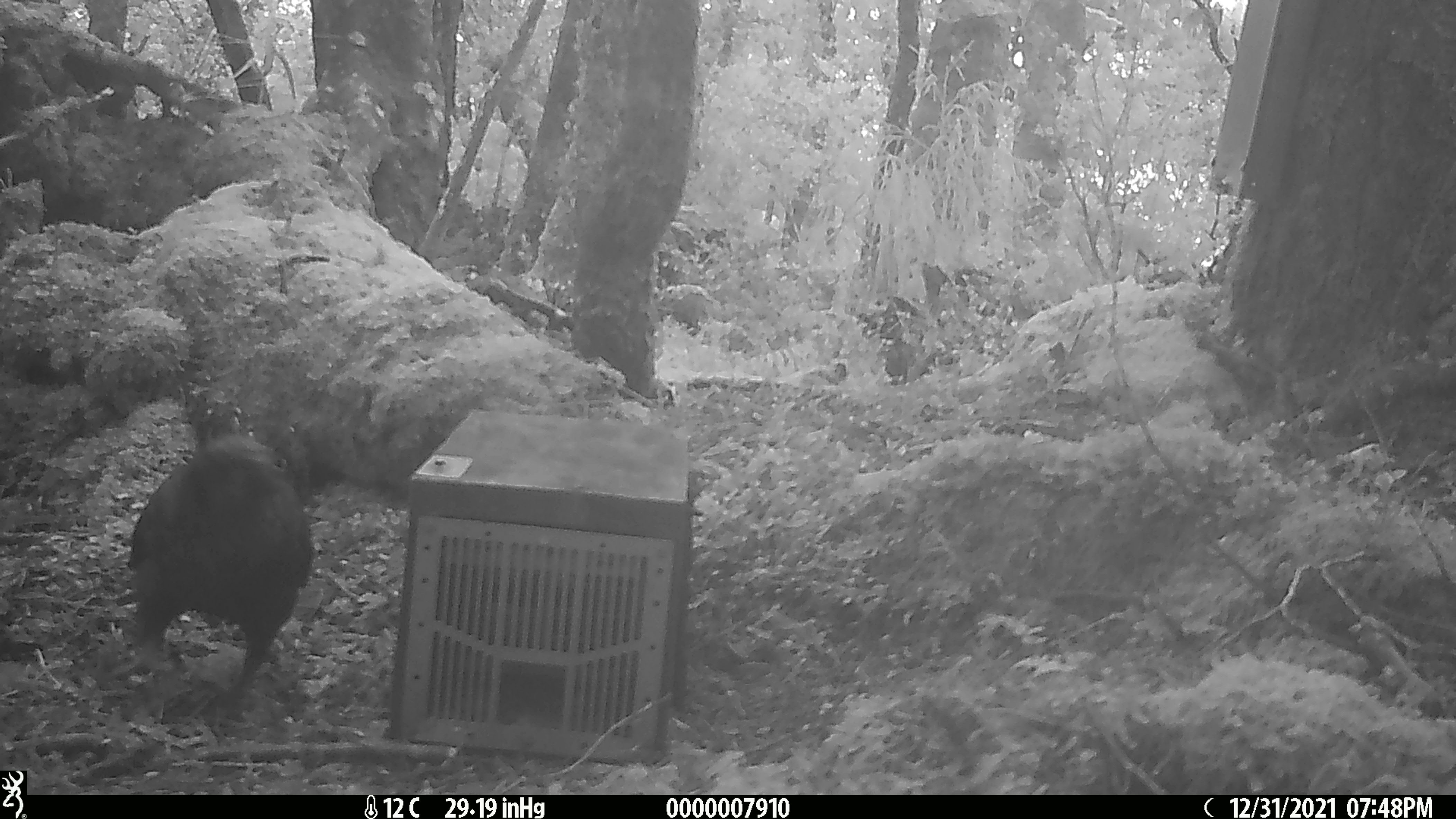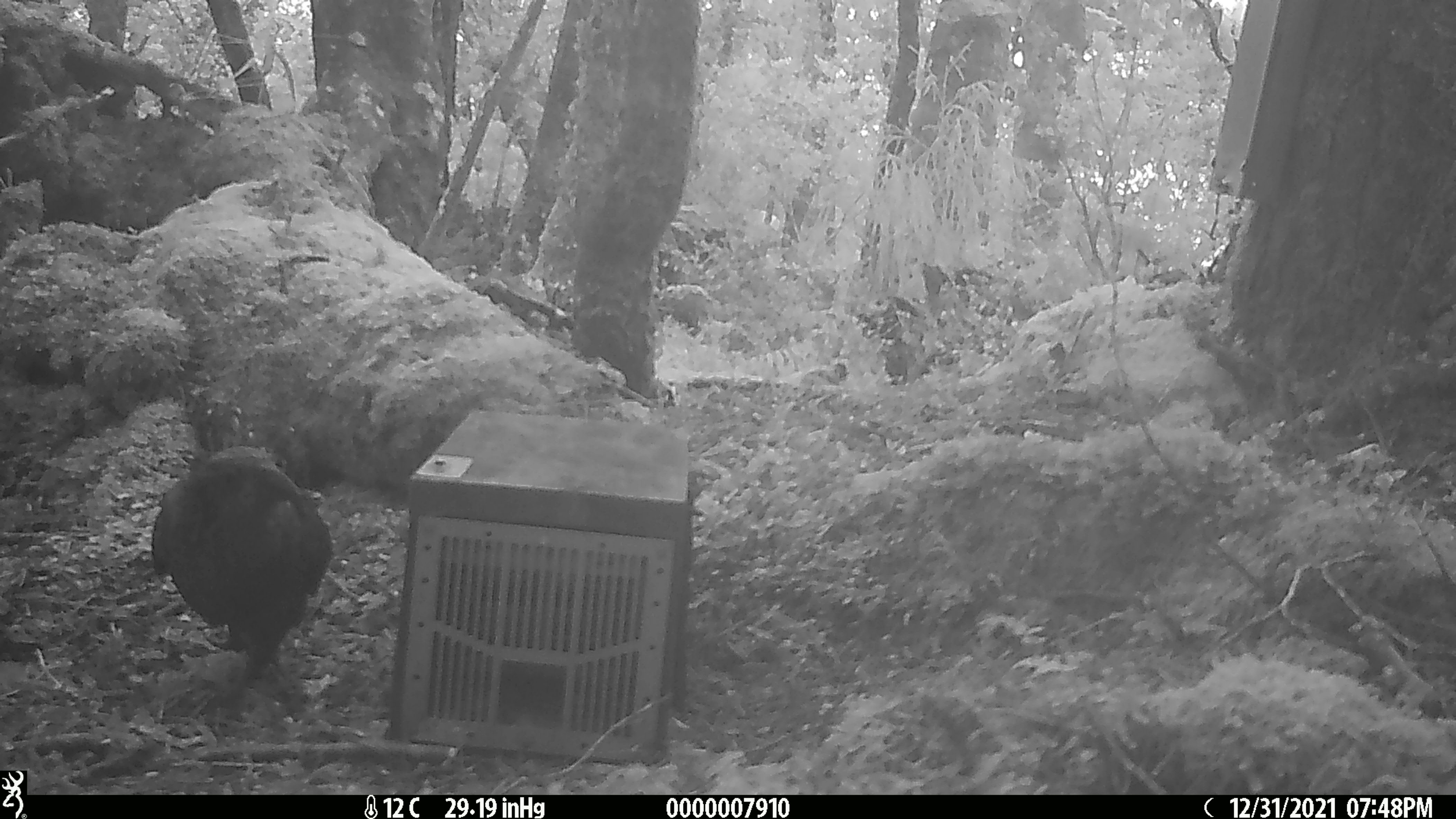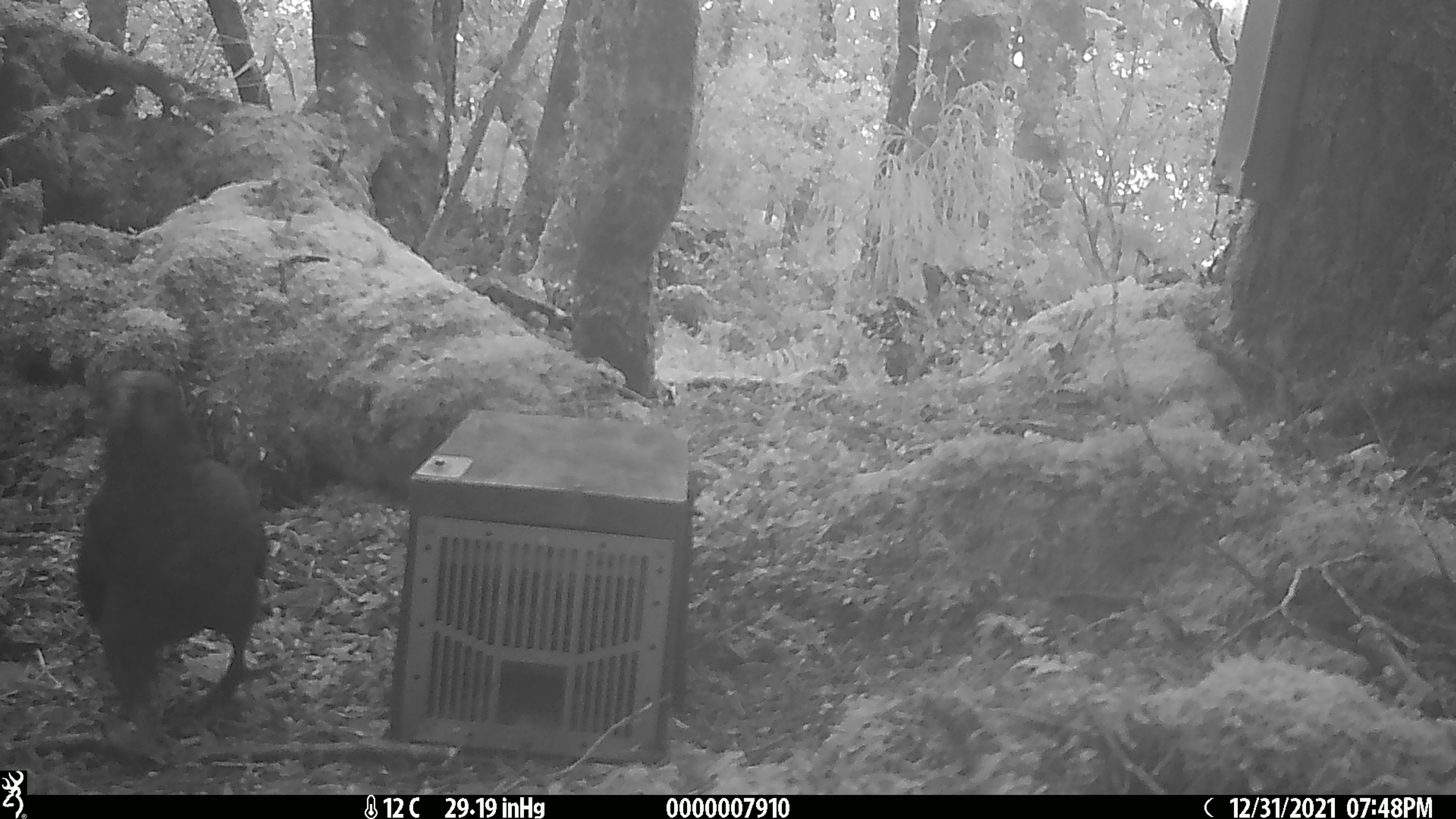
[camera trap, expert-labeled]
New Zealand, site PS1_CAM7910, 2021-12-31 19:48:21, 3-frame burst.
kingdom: Animalia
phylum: Chordata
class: Aves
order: Psittaciformes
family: Strigopidae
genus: Nestor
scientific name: Nestor notabilis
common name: kea